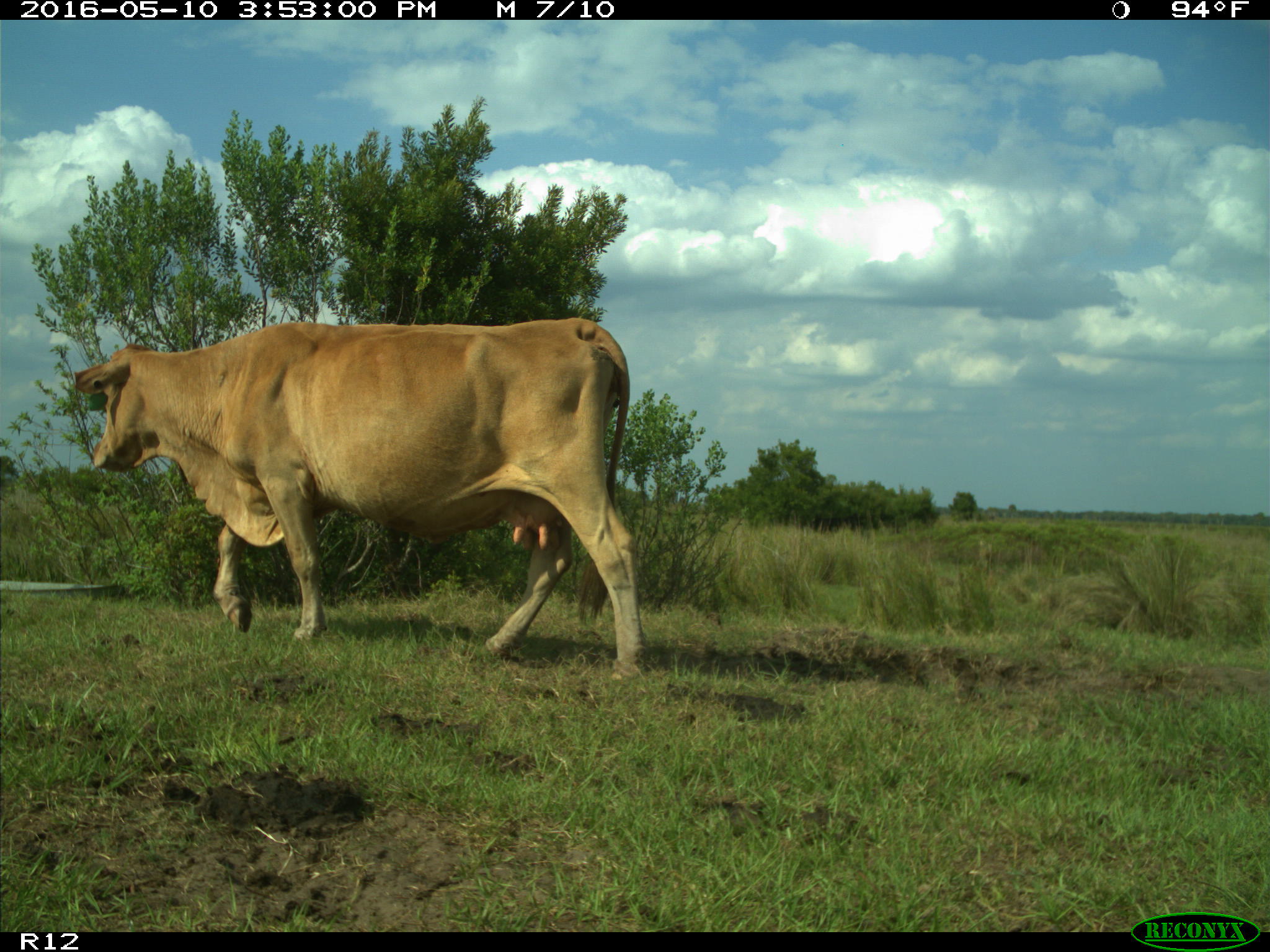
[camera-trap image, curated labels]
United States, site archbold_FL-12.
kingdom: Animalia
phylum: Chordata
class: Mammalia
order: Artiodactyla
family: Bovidae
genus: Bos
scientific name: Bos taurus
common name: domestic cow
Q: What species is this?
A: Bos taurus (domestic cow).